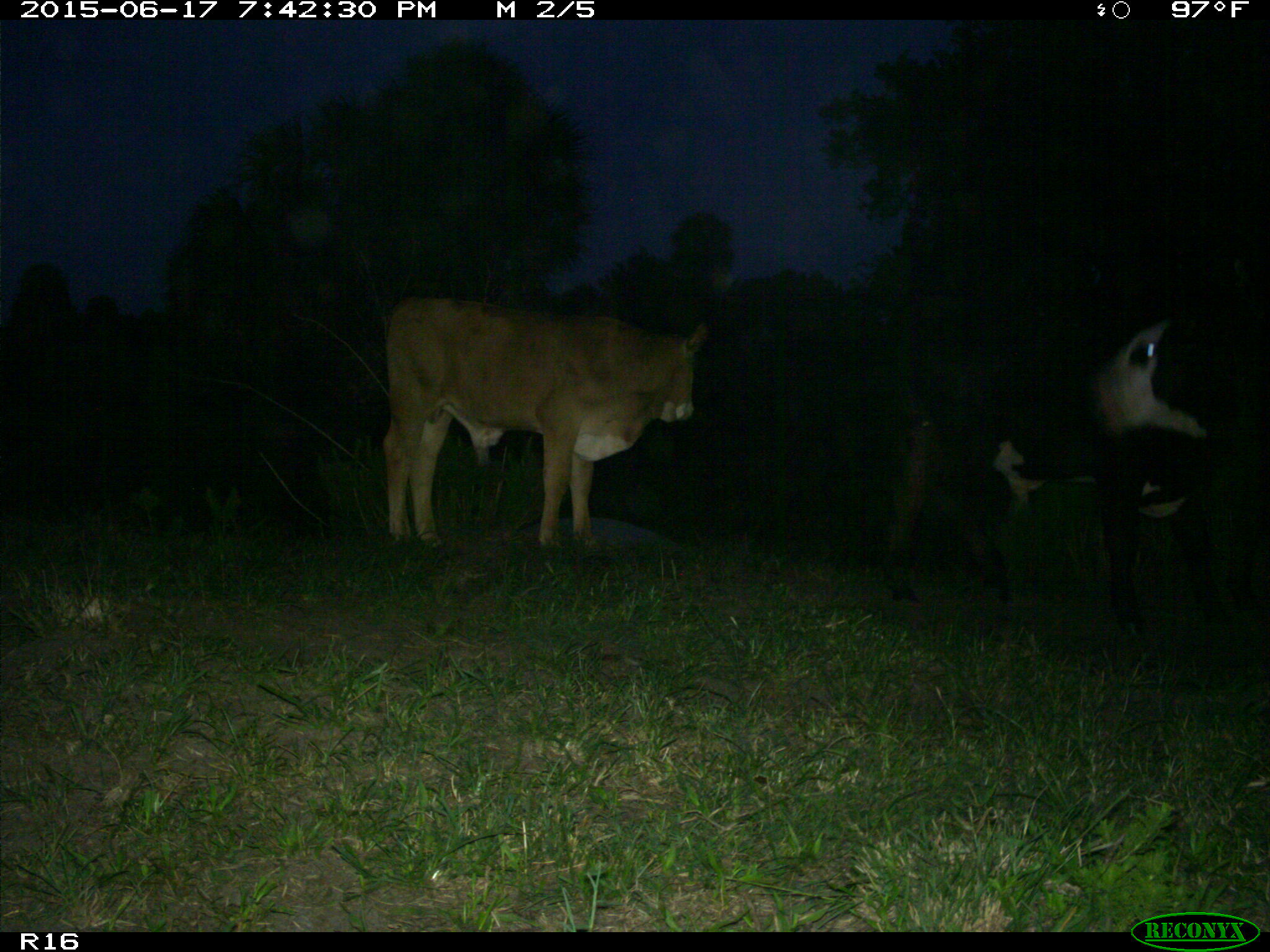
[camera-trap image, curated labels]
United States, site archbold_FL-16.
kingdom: Animalia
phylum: Chordata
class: Mammalia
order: Artiodactyla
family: Bovidae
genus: Bos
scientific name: Bos taurus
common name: domestic cow